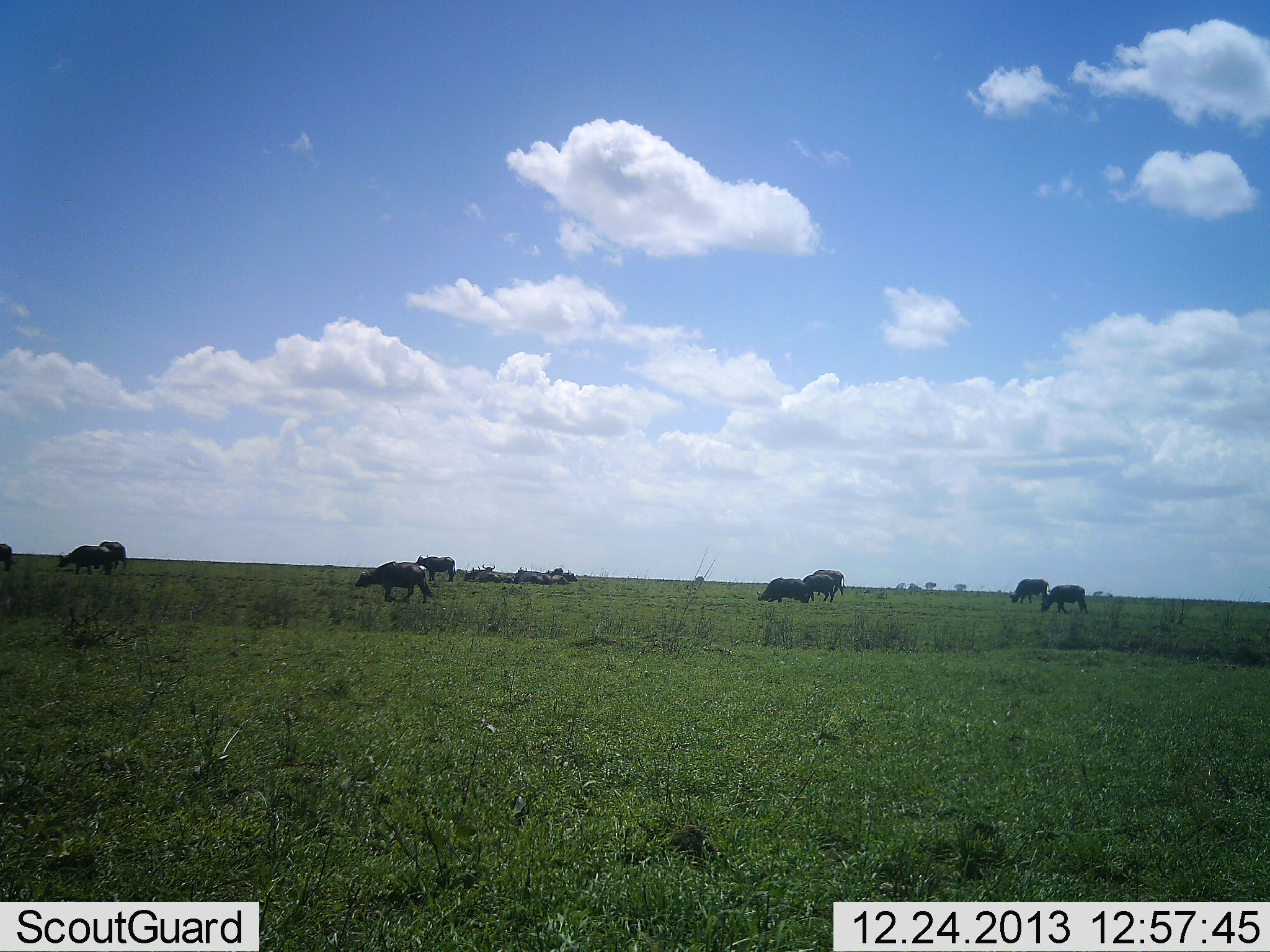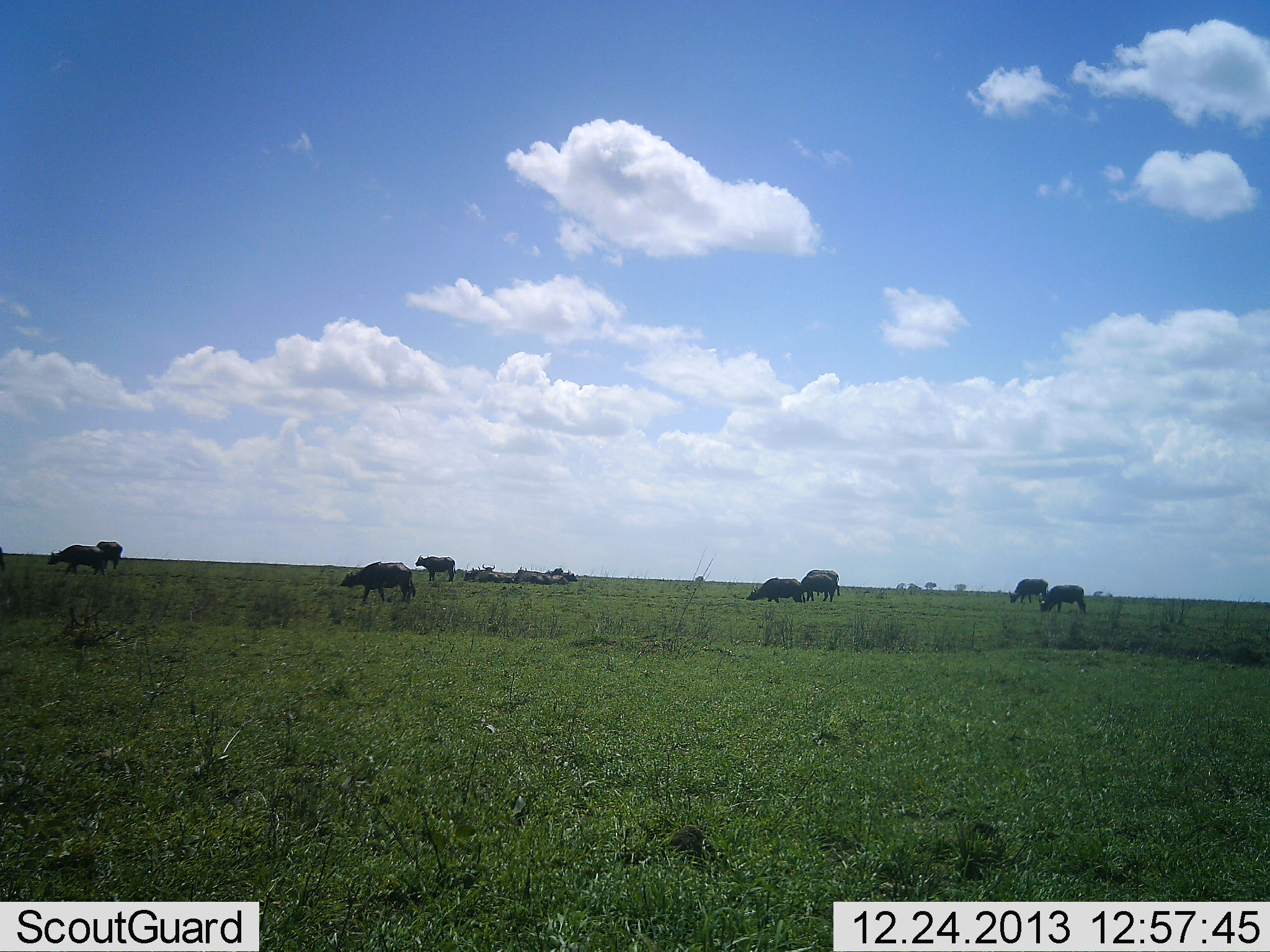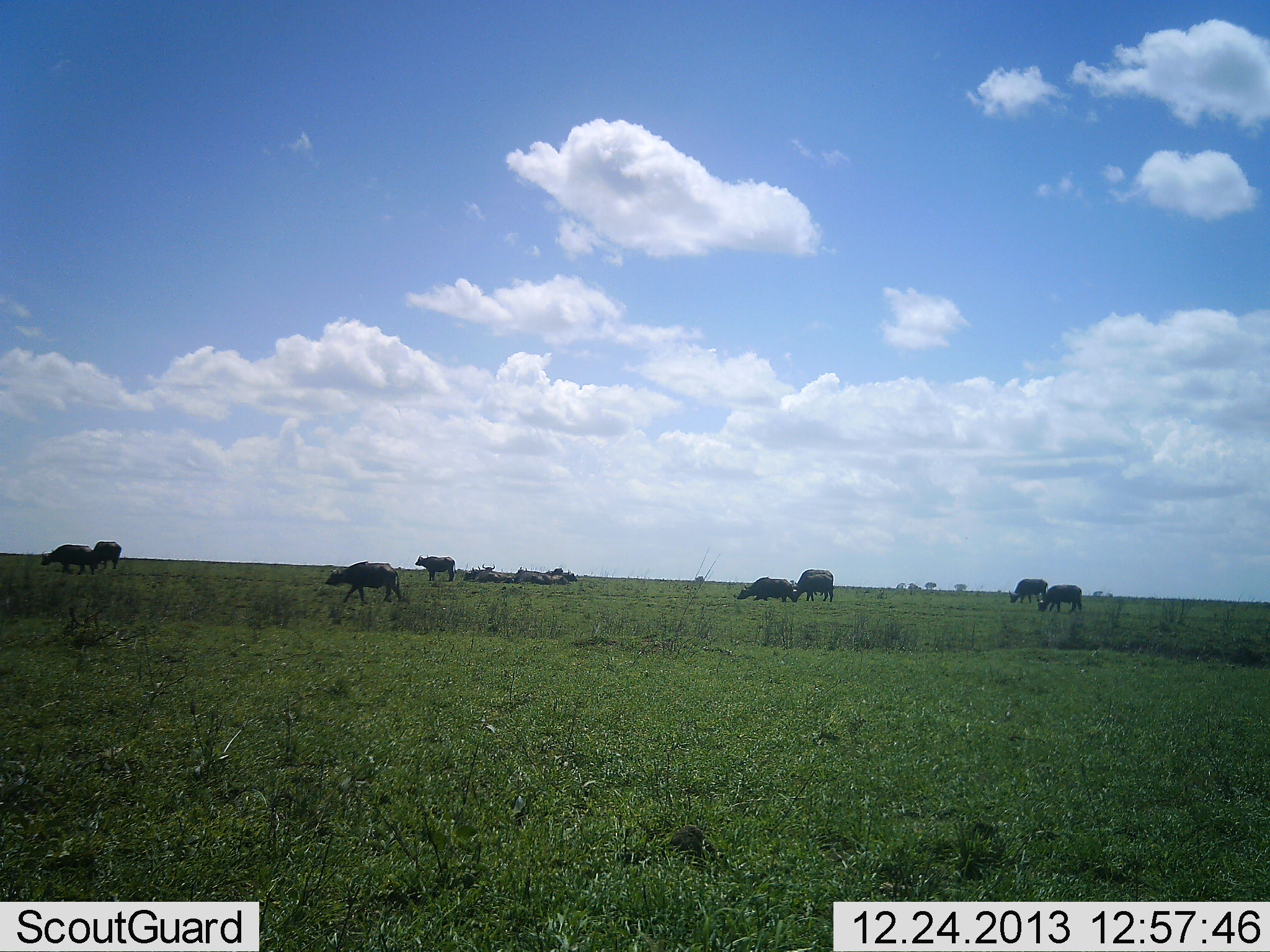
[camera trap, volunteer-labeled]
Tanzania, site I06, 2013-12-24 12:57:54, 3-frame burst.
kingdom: Animalia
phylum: Chordata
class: Mammalia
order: Artiodactyla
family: Bovidae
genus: Syncerus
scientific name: Syncerus caffer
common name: cape buffalo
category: buffalo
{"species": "buffalo (cape buffalo) (Syncerus caffer)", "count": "9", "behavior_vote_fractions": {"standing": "20%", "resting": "20%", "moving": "80%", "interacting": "0%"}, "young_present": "0%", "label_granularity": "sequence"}